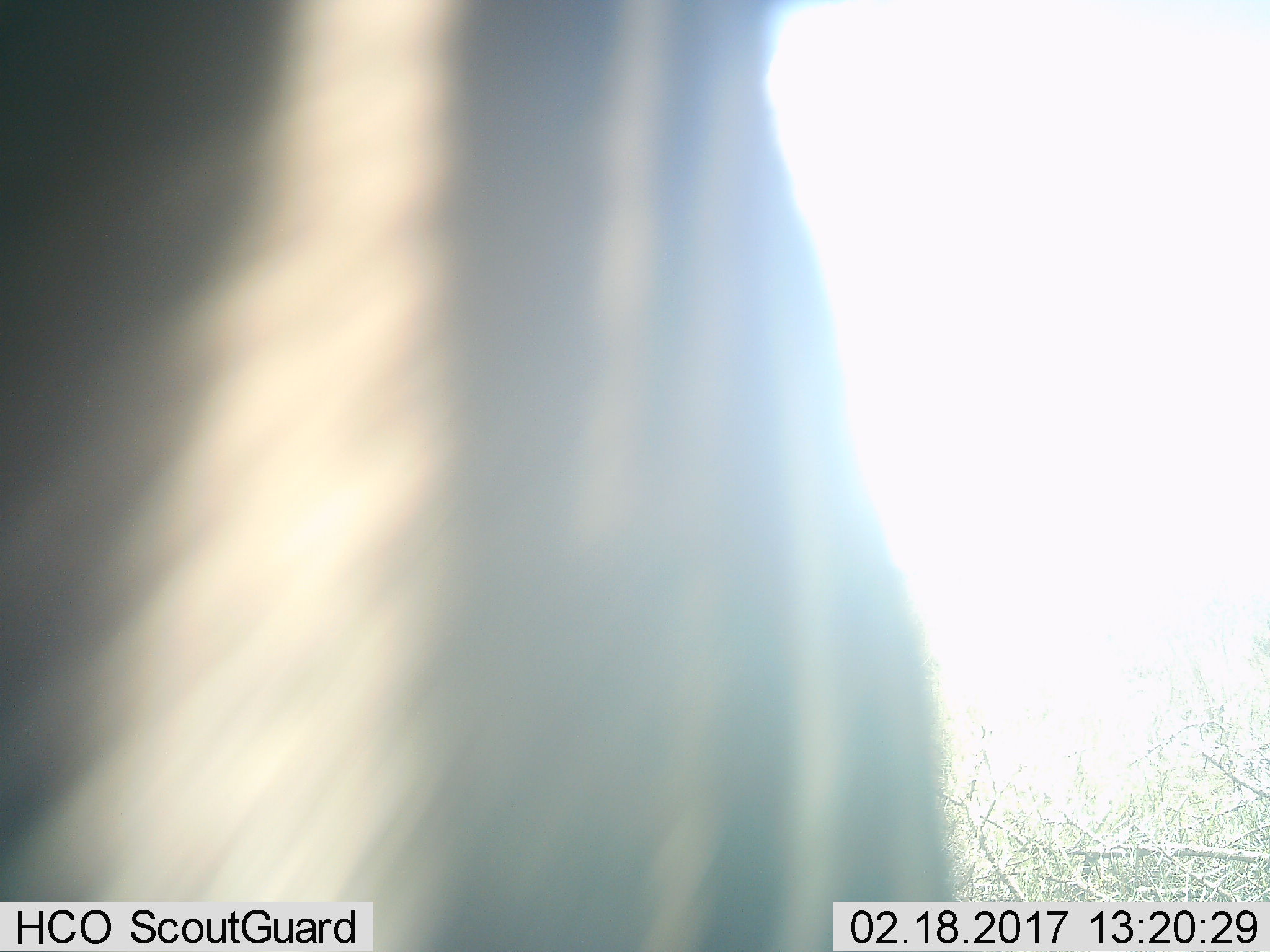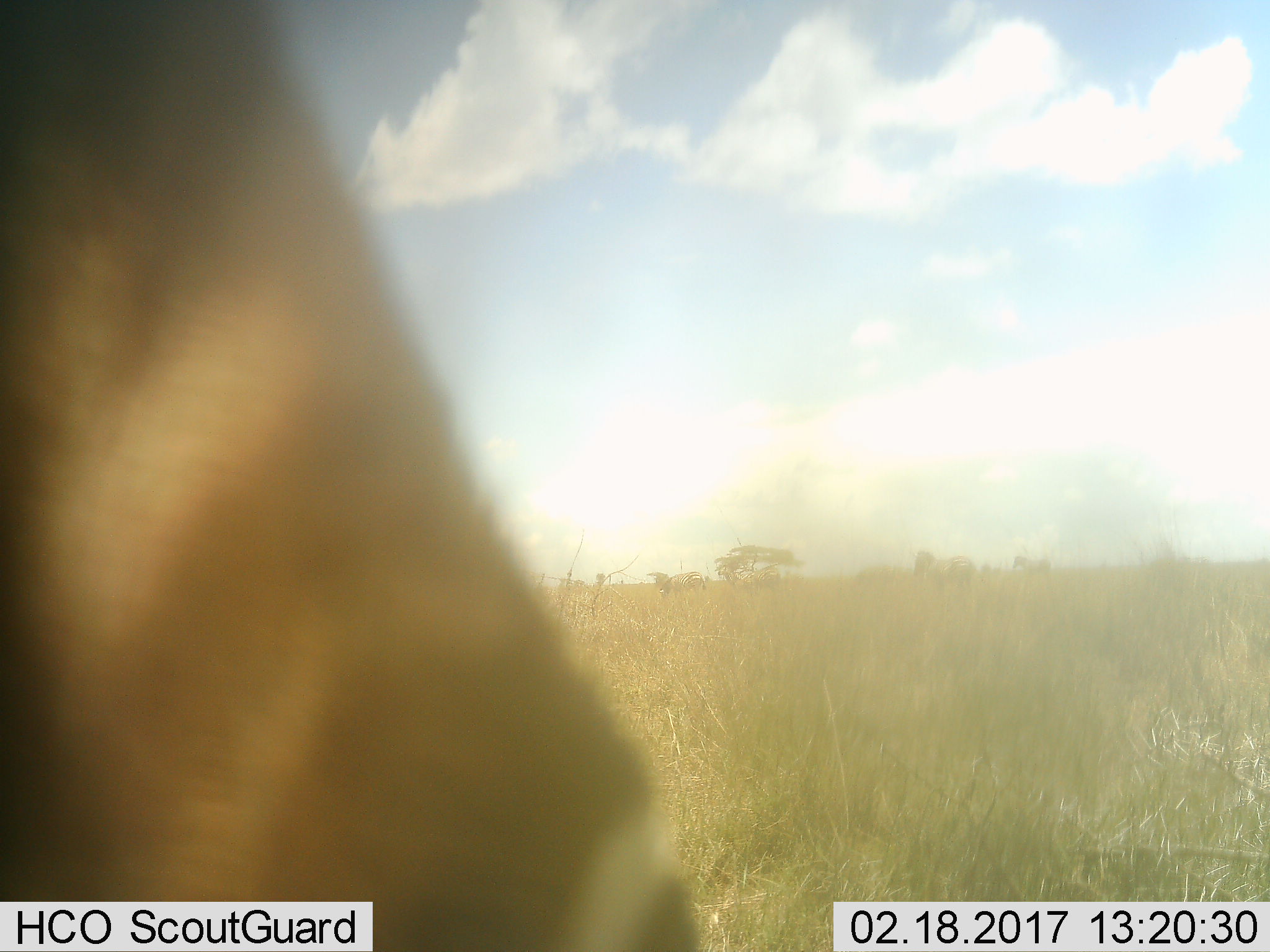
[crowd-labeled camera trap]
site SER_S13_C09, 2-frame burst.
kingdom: Animalia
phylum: Chordata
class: Mammalia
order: Perissodactyla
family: Equidae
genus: Equus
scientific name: Equus quagga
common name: plains zebra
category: zebraplains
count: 5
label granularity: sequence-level